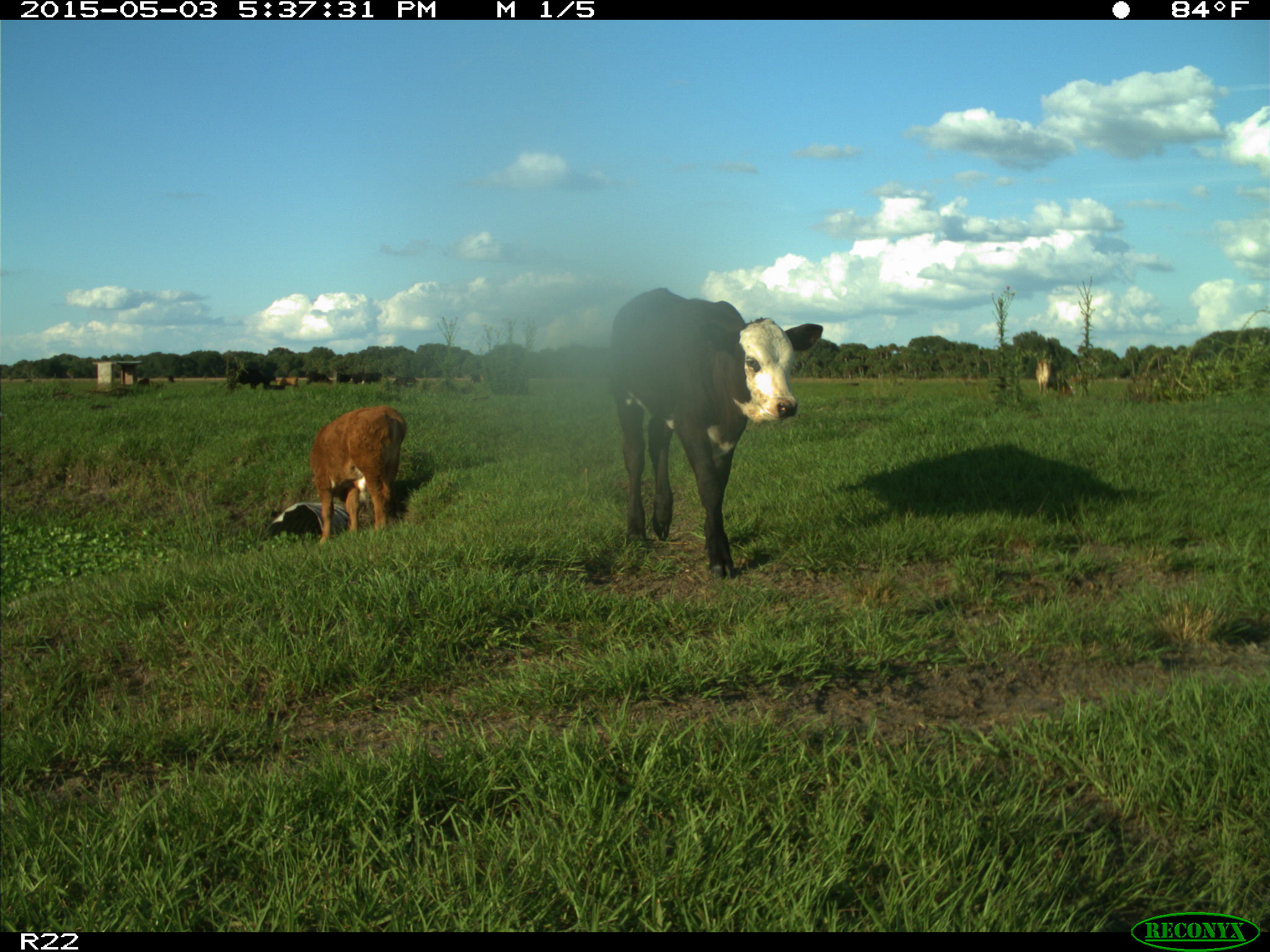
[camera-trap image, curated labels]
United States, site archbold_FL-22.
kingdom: Animalia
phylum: Chordata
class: Mammalia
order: Artiodactyla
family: Bovidae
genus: Bos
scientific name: Bos taurus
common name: domestic cow